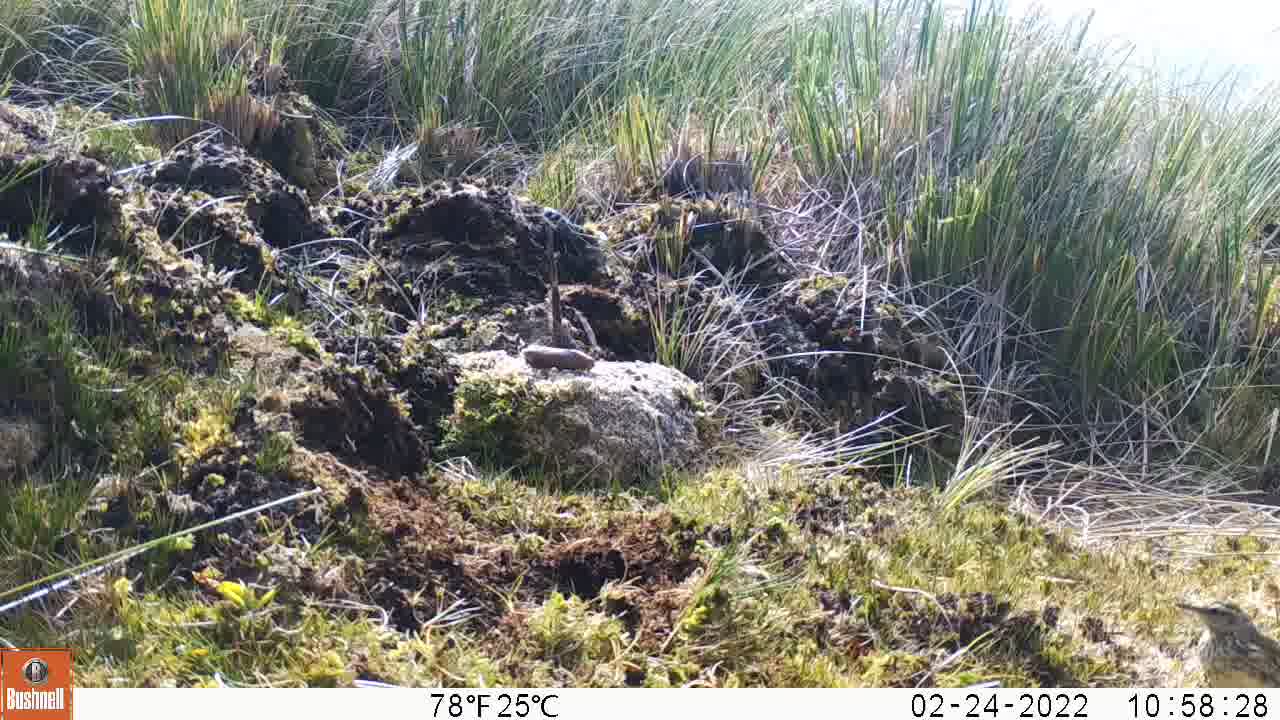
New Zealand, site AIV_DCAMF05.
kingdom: Animalia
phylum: Chordata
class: Aves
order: Passeriformes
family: Motacillidae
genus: Anthus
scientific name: Anthus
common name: pipit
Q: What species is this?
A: Pipit (Anthus).